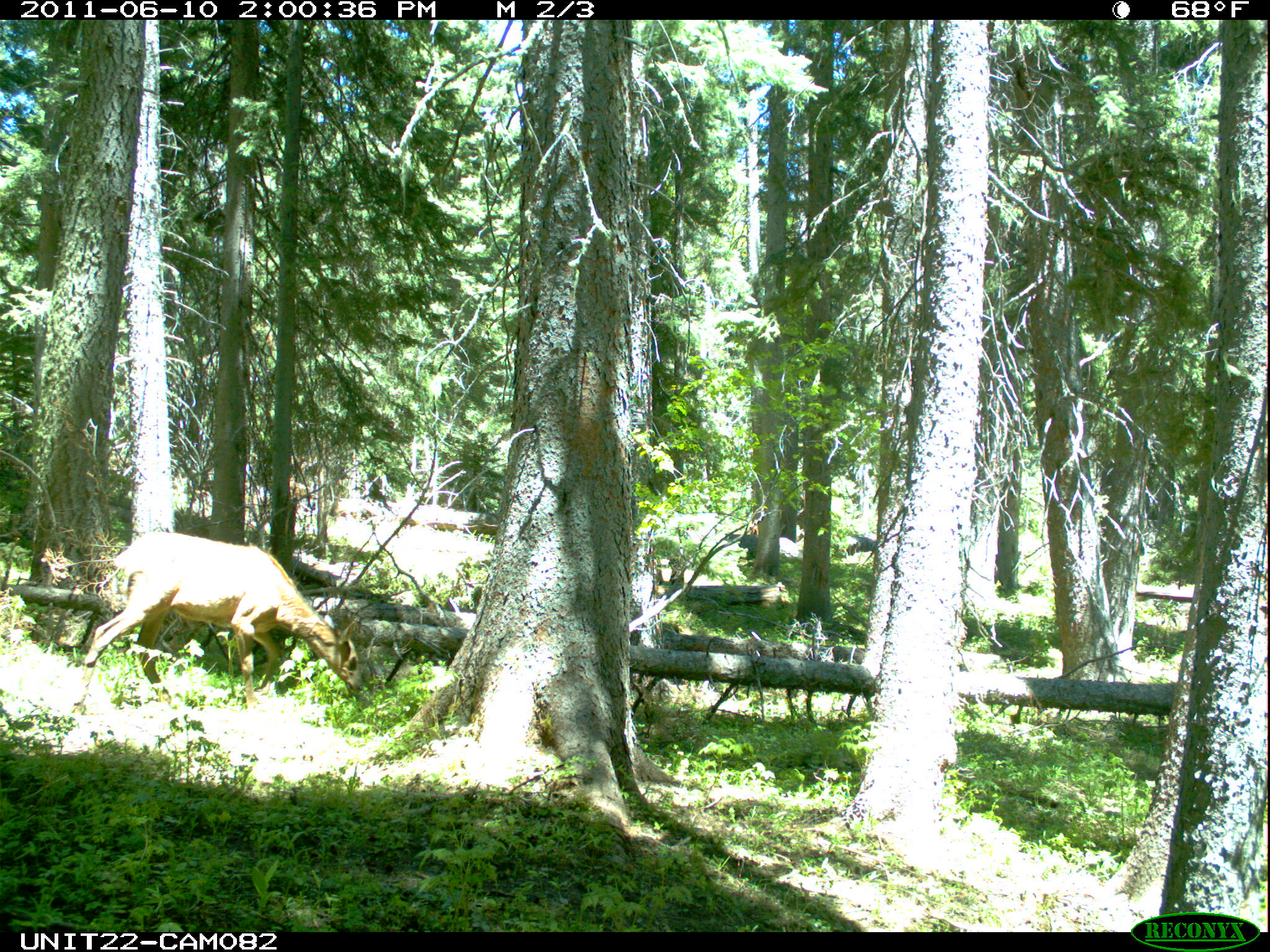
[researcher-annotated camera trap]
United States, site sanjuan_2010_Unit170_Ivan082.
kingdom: Animalia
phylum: Chordata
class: Mammalia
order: Artiodactyla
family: Cervidae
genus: Cervus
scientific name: Cervus elaphus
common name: red deer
Cervus elaphus (red deer).